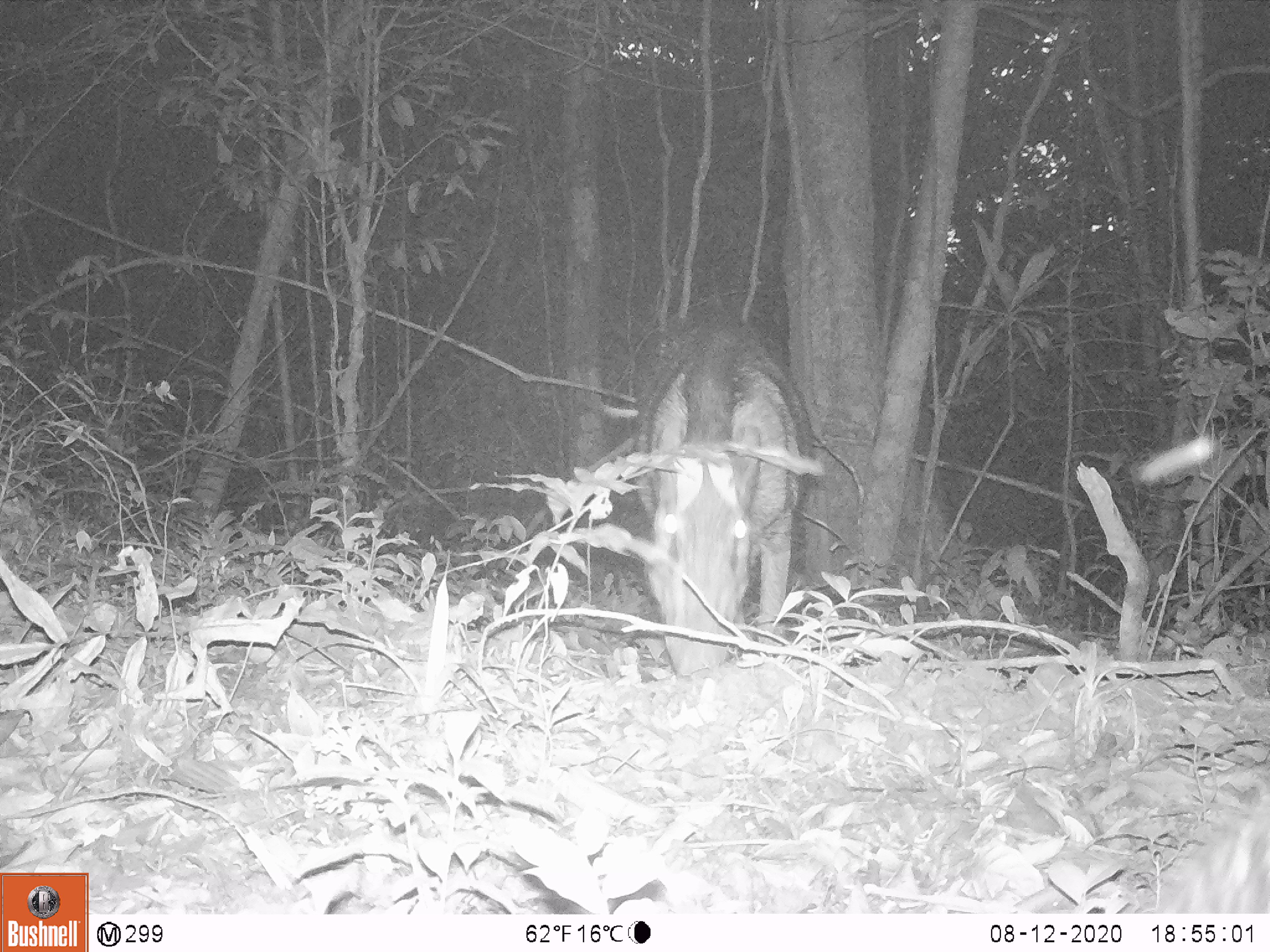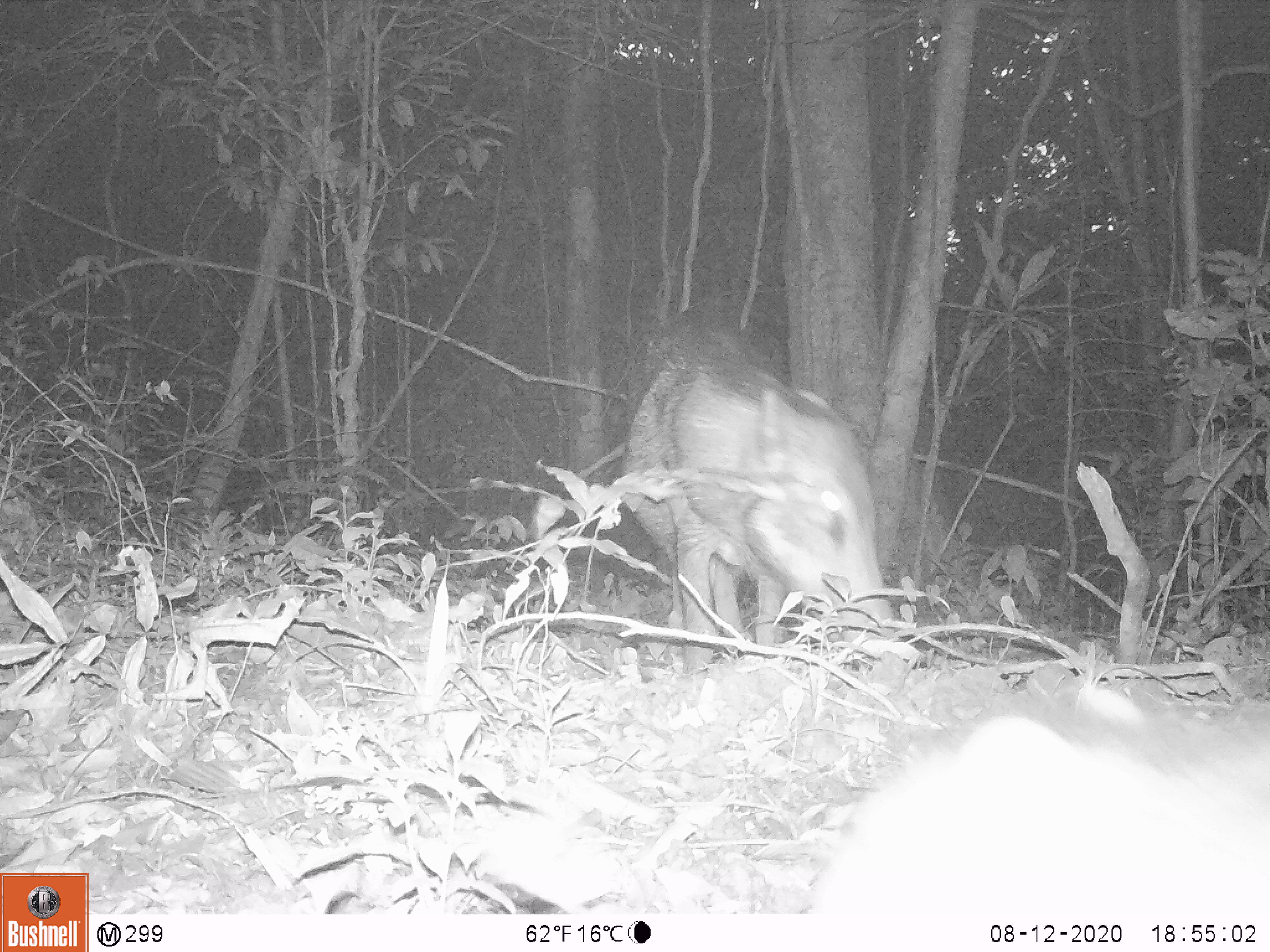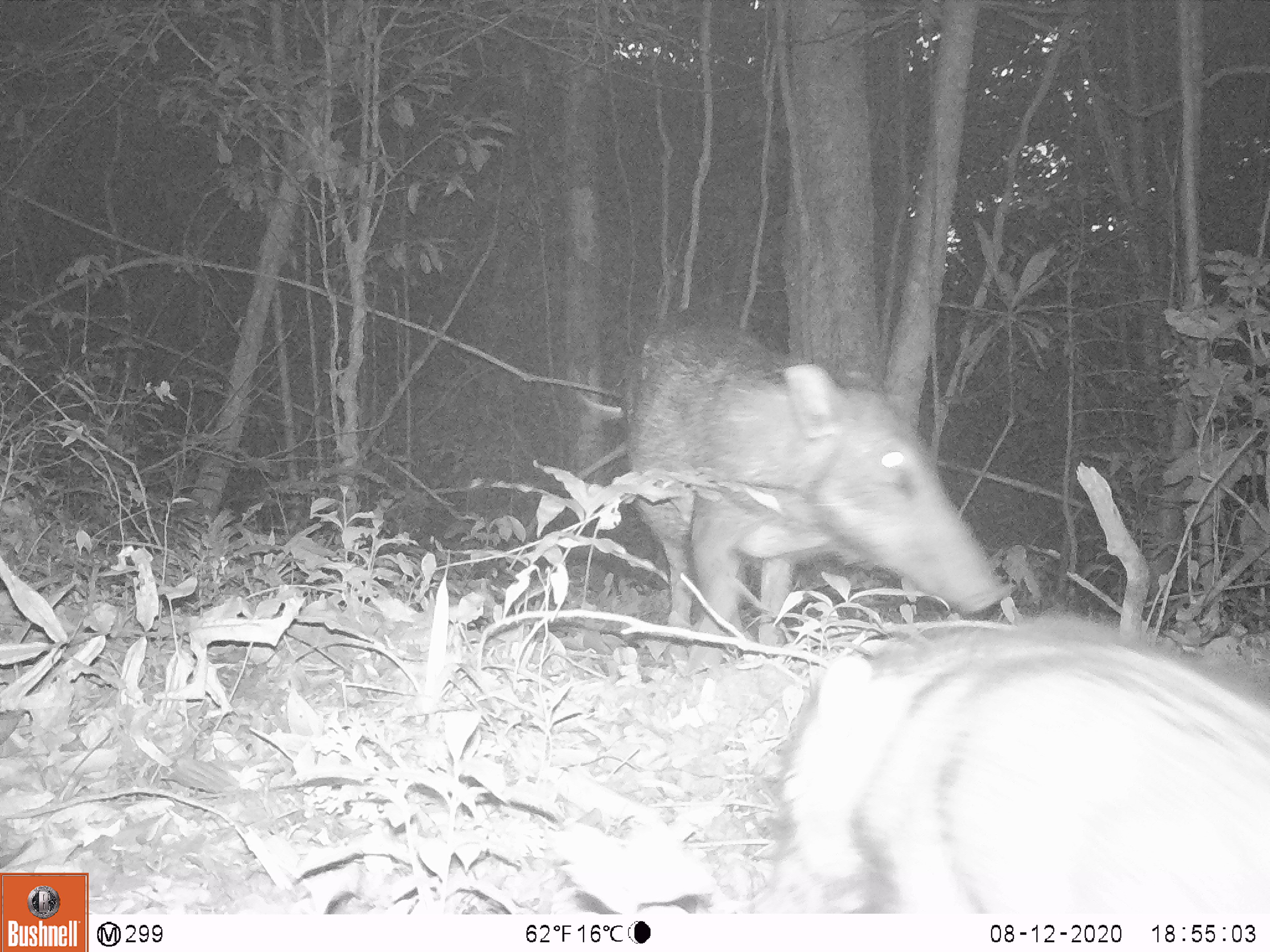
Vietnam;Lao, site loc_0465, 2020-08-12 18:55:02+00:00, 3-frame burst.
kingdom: Animalia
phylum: Chordata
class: Mammalia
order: Artiodactyla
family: Suidae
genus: Sus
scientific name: Sus scrofa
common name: eurasian wild pig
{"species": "eurasian wild pig (Sus scrofa)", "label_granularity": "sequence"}